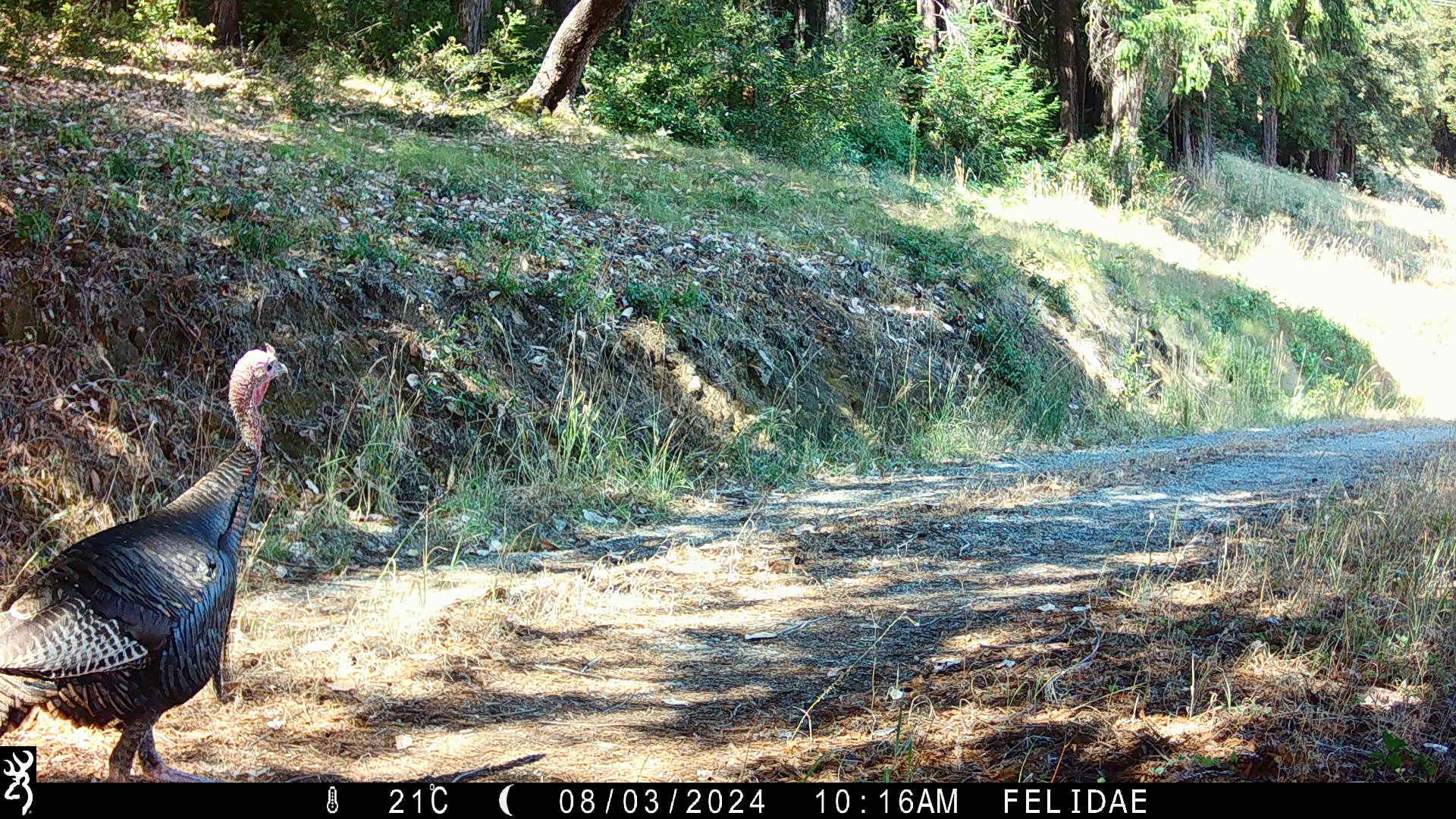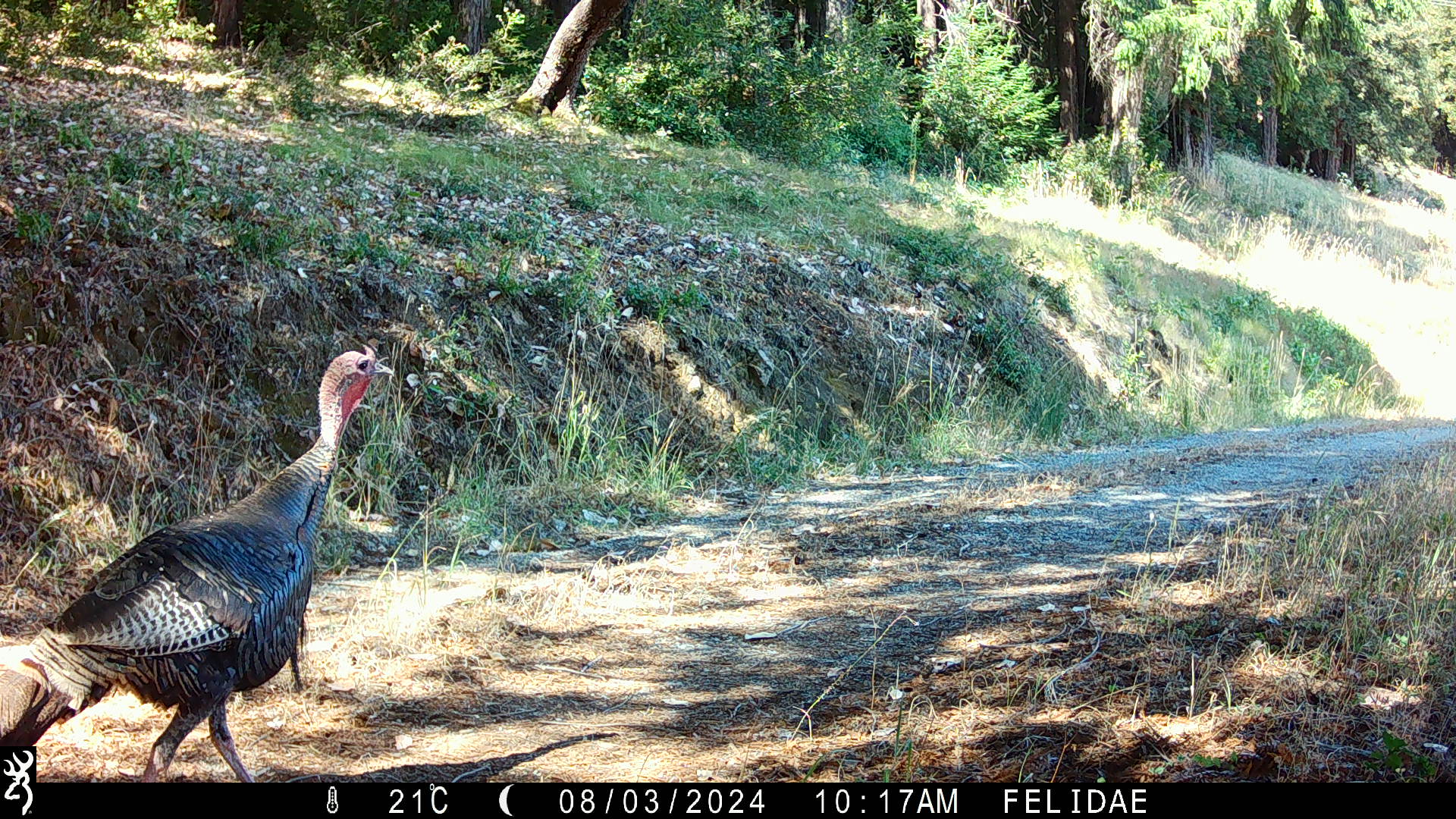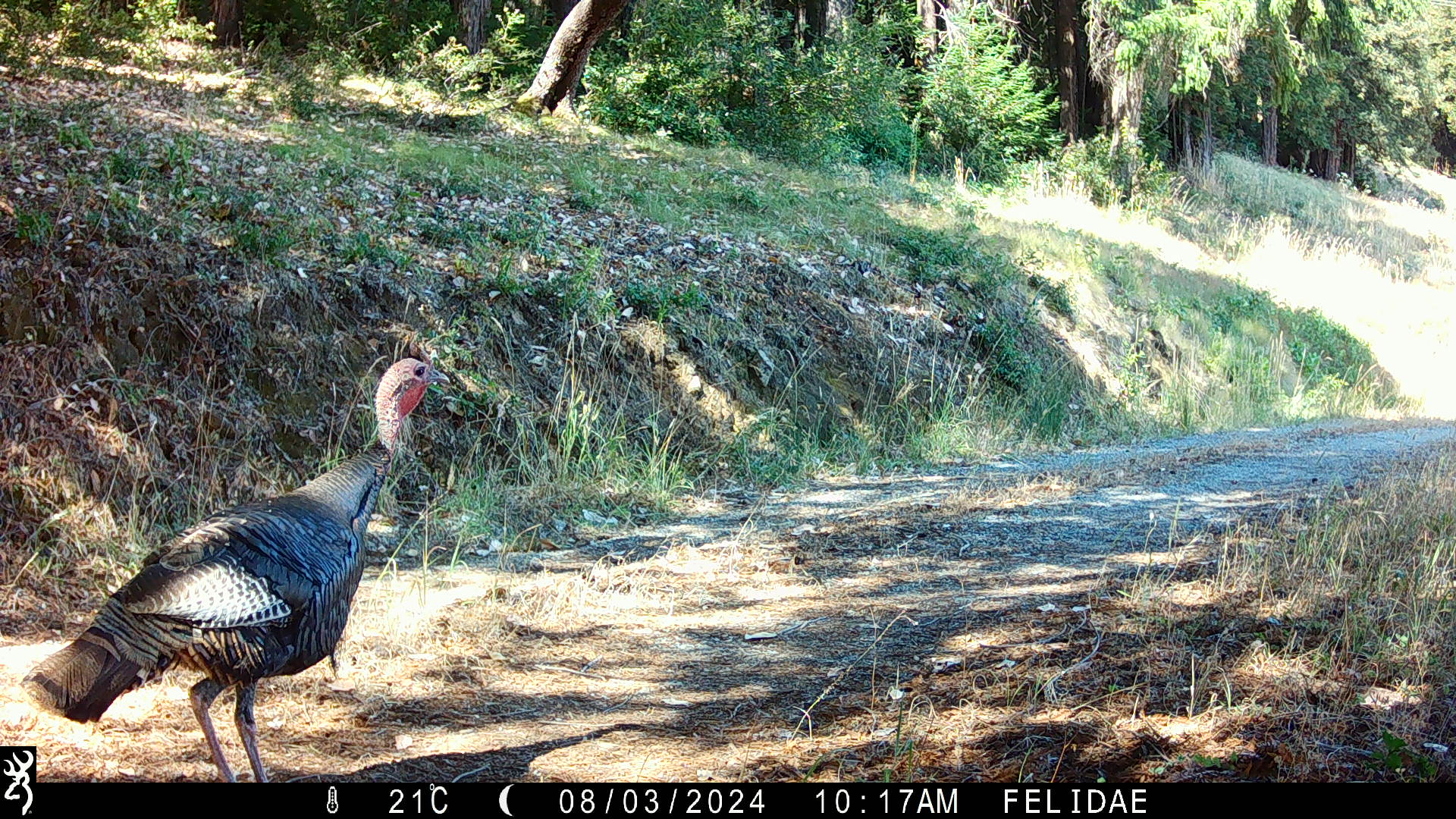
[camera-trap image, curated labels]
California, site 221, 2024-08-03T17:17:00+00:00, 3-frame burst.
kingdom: Animalia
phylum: Chordata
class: Aves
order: Galliformes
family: Phasianidae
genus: Meleagris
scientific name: Meleagris gallopavo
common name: turkey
Turkey (Meleagris gallopavo).